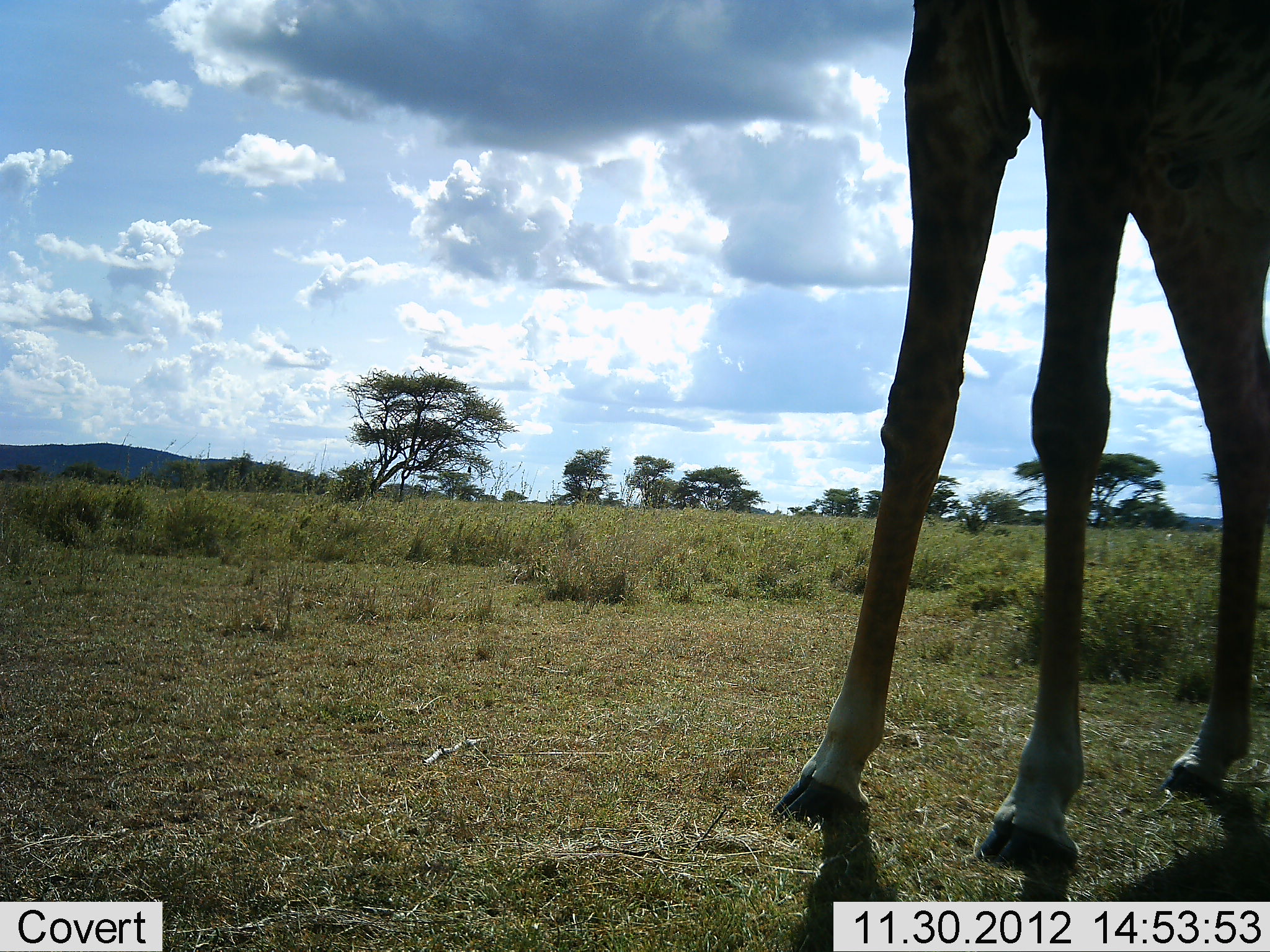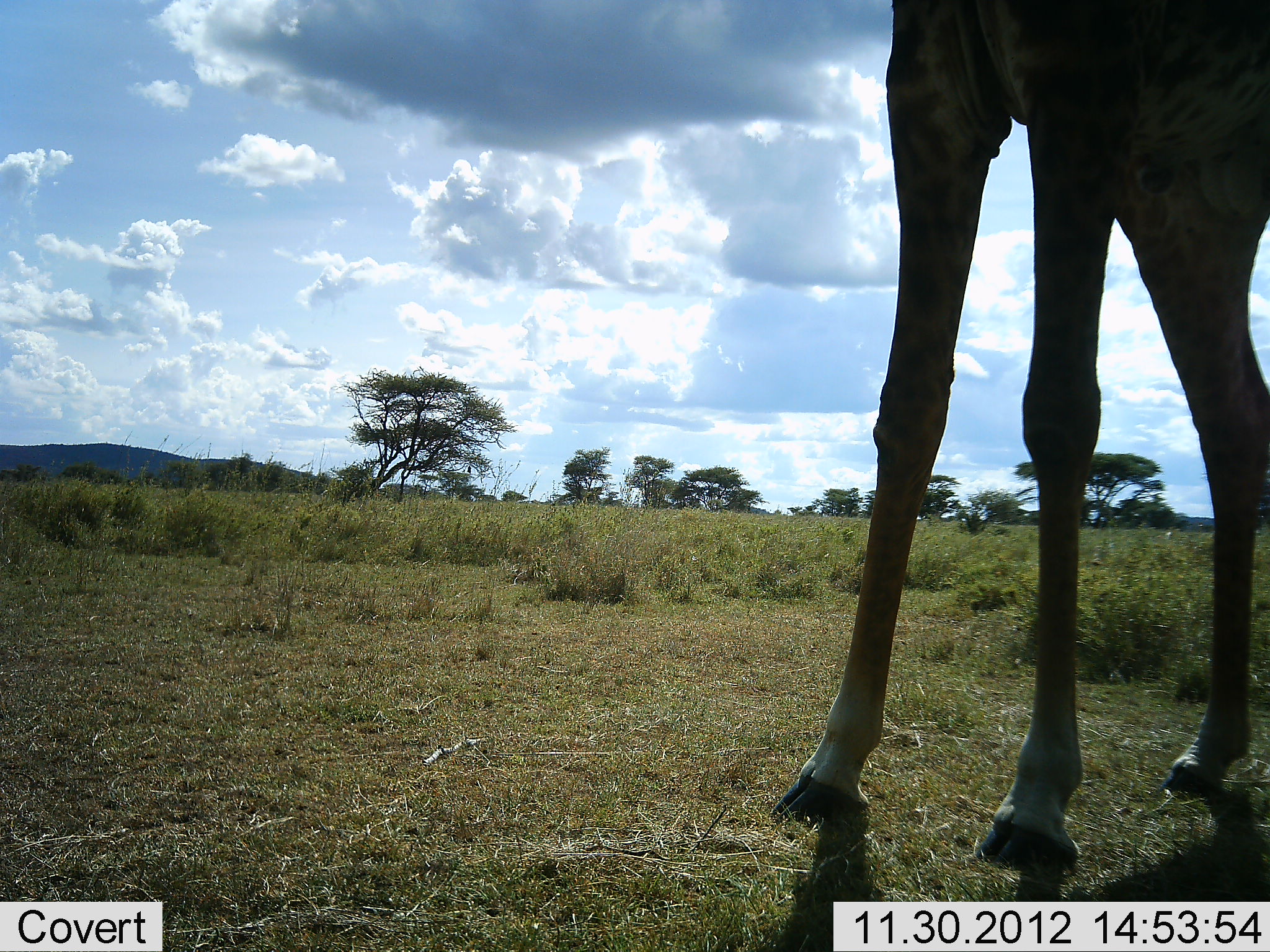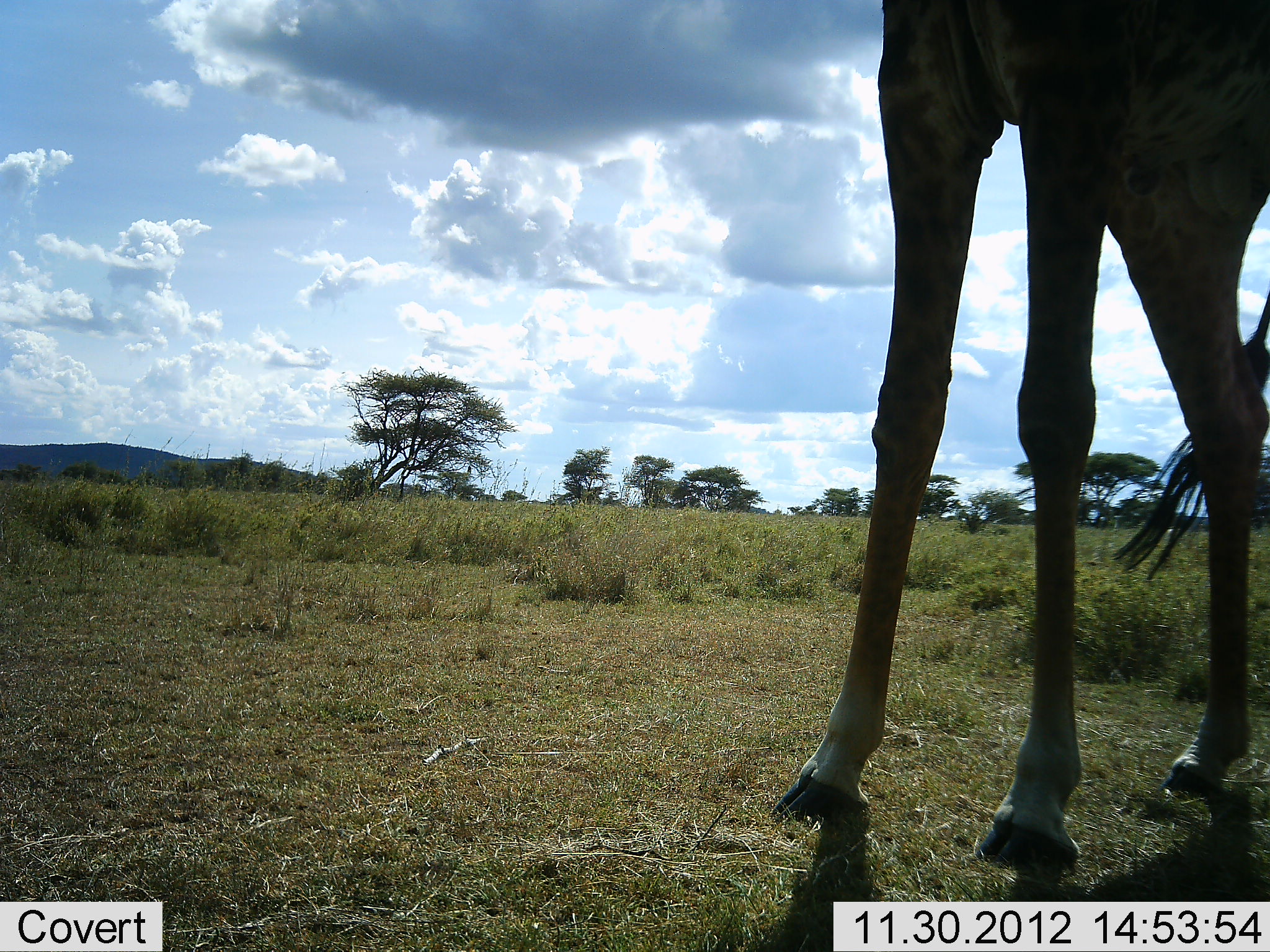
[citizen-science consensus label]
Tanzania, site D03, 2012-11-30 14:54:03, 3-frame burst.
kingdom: Animalia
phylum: Chordata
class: Mammalia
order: Artiodactyla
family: Giraffidae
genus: Giraffa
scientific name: Giraffa camelopardalis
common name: giraffe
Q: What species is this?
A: Giraffe (Giraffa camelopardalis).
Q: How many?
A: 1.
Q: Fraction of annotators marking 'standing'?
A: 93%.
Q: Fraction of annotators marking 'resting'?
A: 5%.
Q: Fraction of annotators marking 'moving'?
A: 5%.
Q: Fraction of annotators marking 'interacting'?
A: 0%.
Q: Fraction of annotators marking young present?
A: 3%.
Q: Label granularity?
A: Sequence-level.